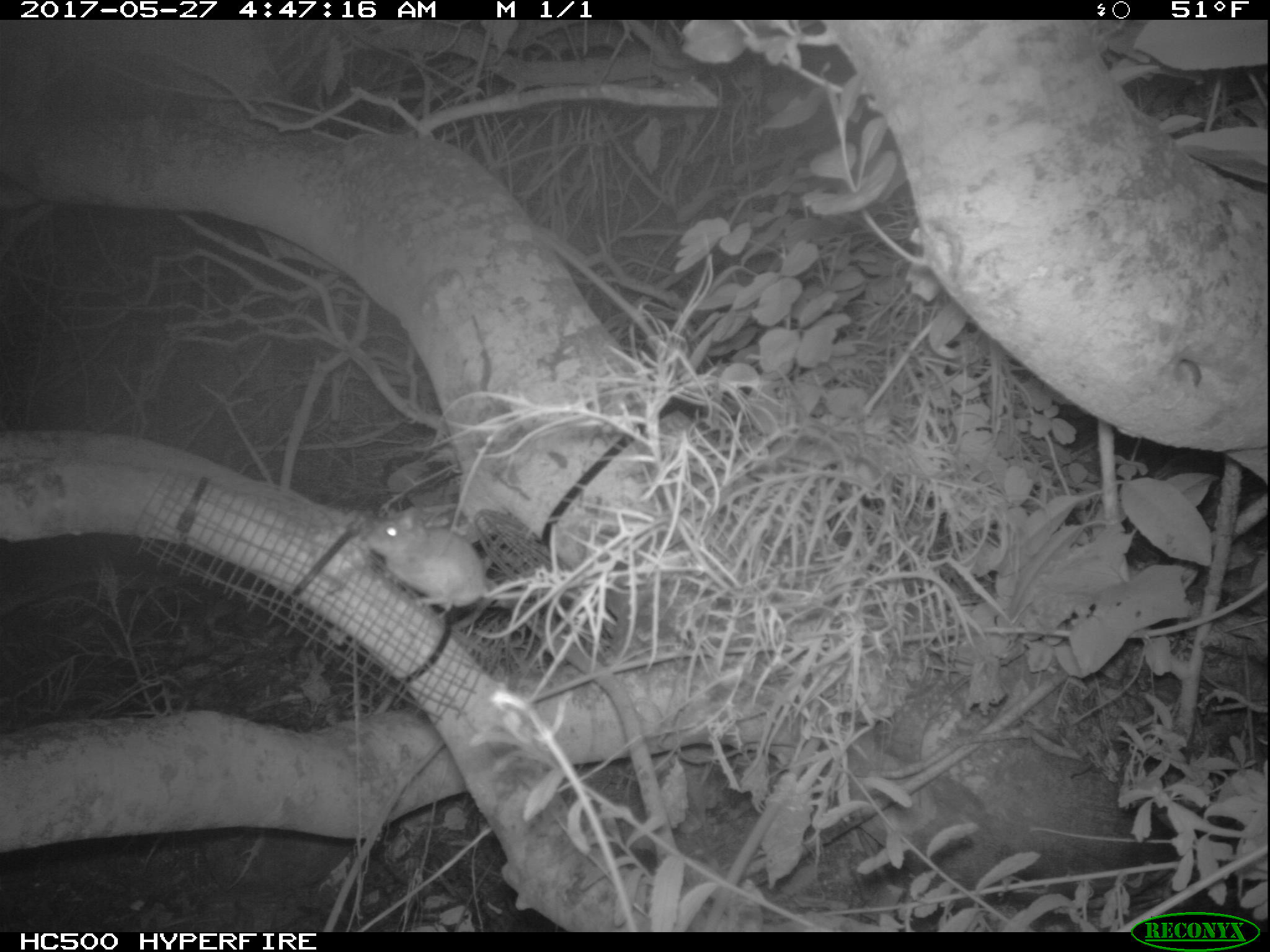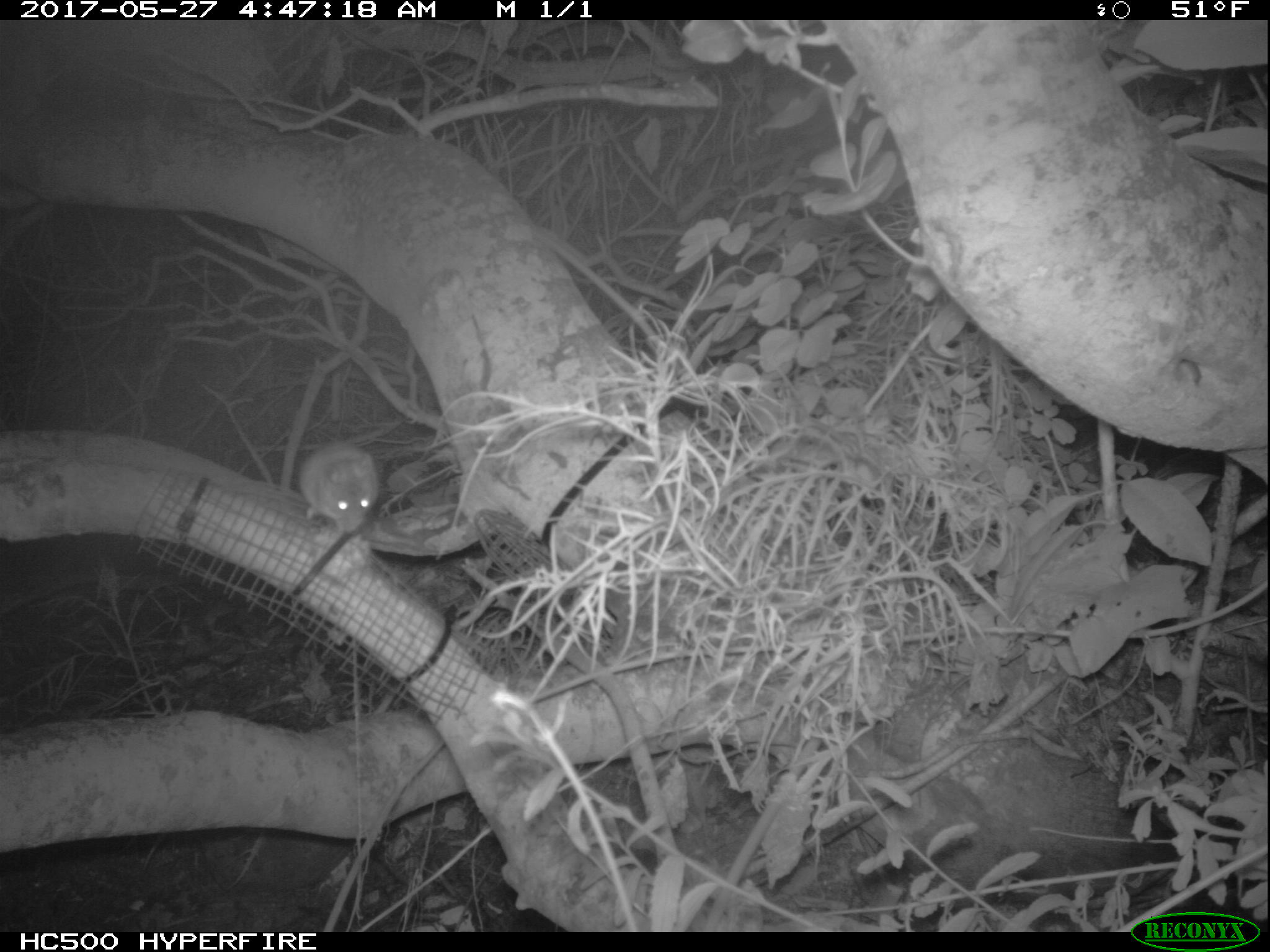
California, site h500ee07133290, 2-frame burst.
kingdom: Animalia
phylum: Chordata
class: Mammalia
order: Rodentia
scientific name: Rodentia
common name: rodent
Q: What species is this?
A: Rodent (Rodentia).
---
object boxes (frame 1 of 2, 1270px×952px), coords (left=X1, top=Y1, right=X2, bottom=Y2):
rodent: (left=366, top=506, right=540, bottom=619)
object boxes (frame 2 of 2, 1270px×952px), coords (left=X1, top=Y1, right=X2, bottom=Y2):
rodent: (left=295, top=438, right=382, bottom=534)